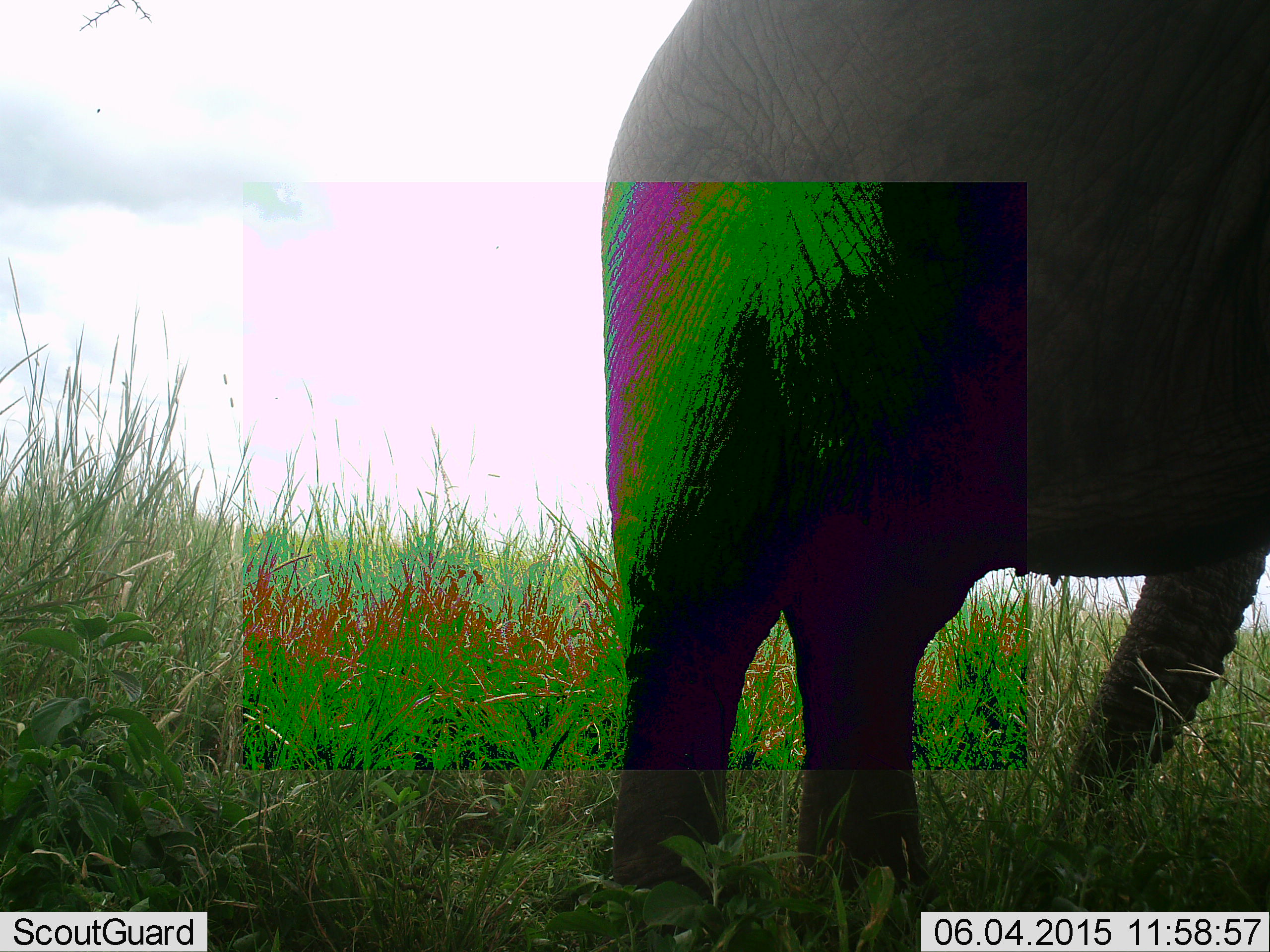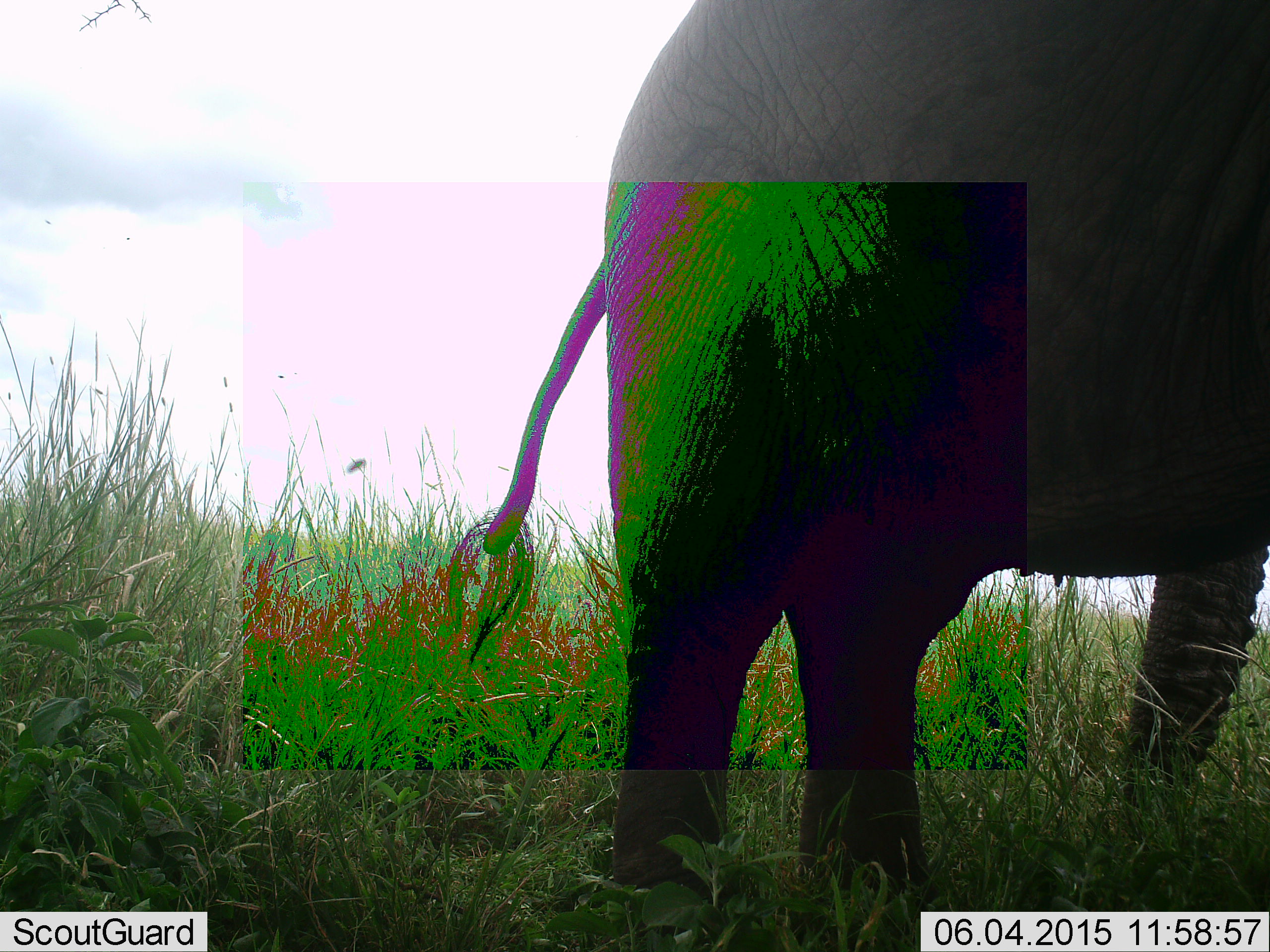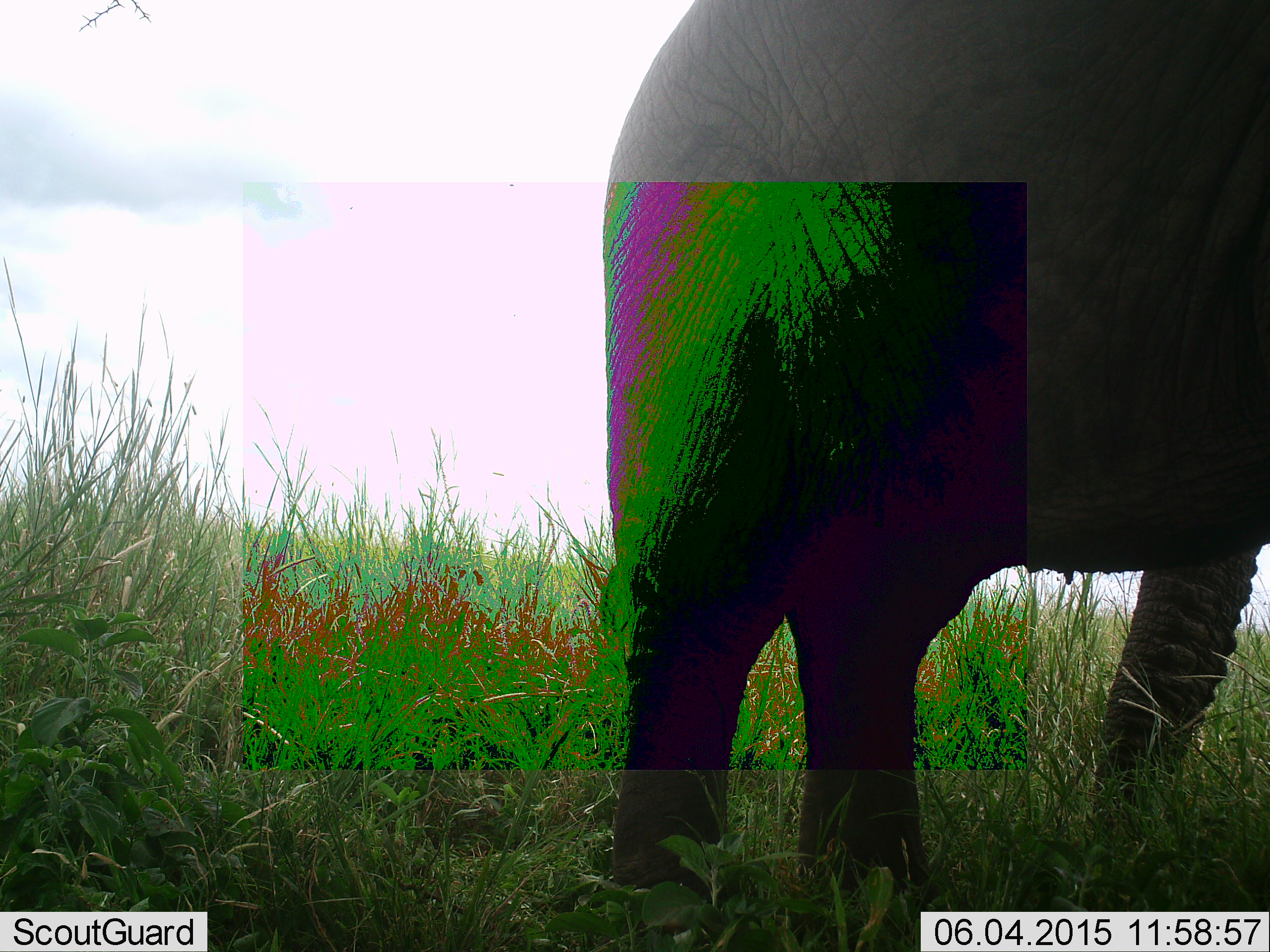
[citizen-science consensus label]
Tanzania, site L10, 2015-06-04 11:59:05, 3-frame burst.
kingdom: Animalia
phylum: Chordata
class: Mammalia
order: Proboscidea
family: Elephantidae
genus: Loxodonta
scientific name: Loxodonta africana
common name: african bush elephant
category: elephant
Elephant (african bush elephant) (Loxodonta africana), count 1. Behavior (volunteer vote fractions): standing 82%, resting 0%, moving 27%, interacting 0%. Young present (vote fraction): 0%. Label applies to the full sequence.